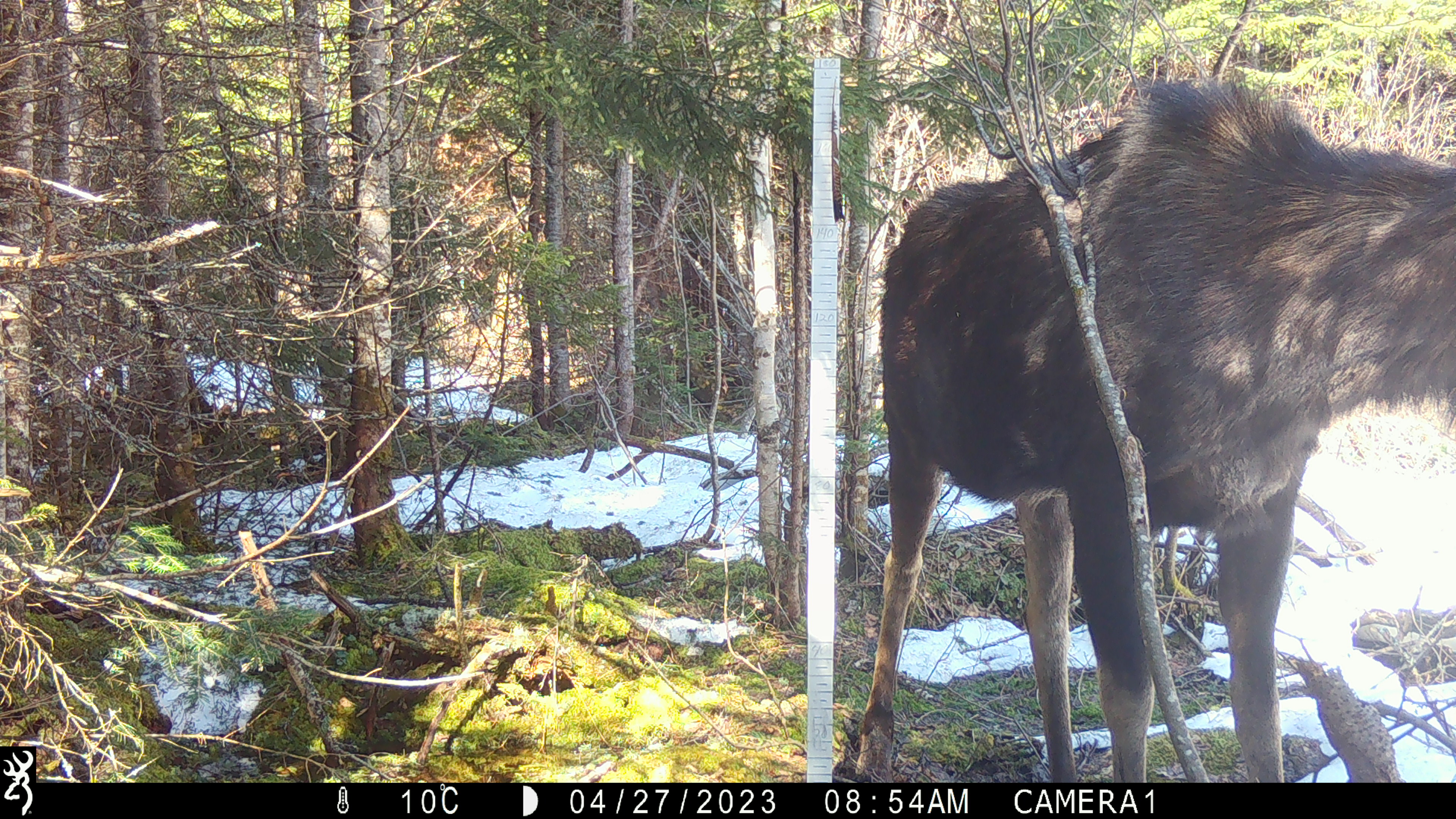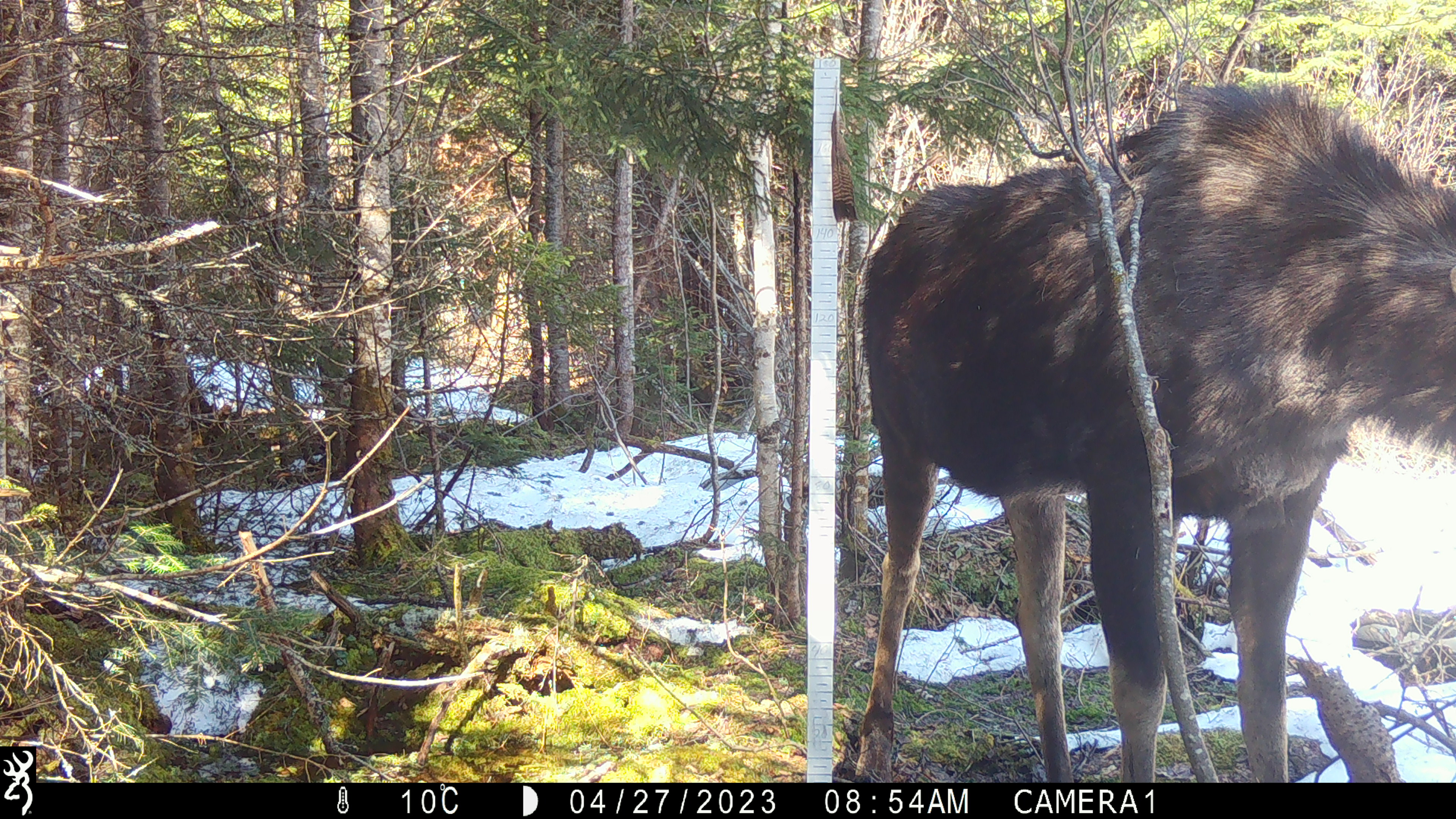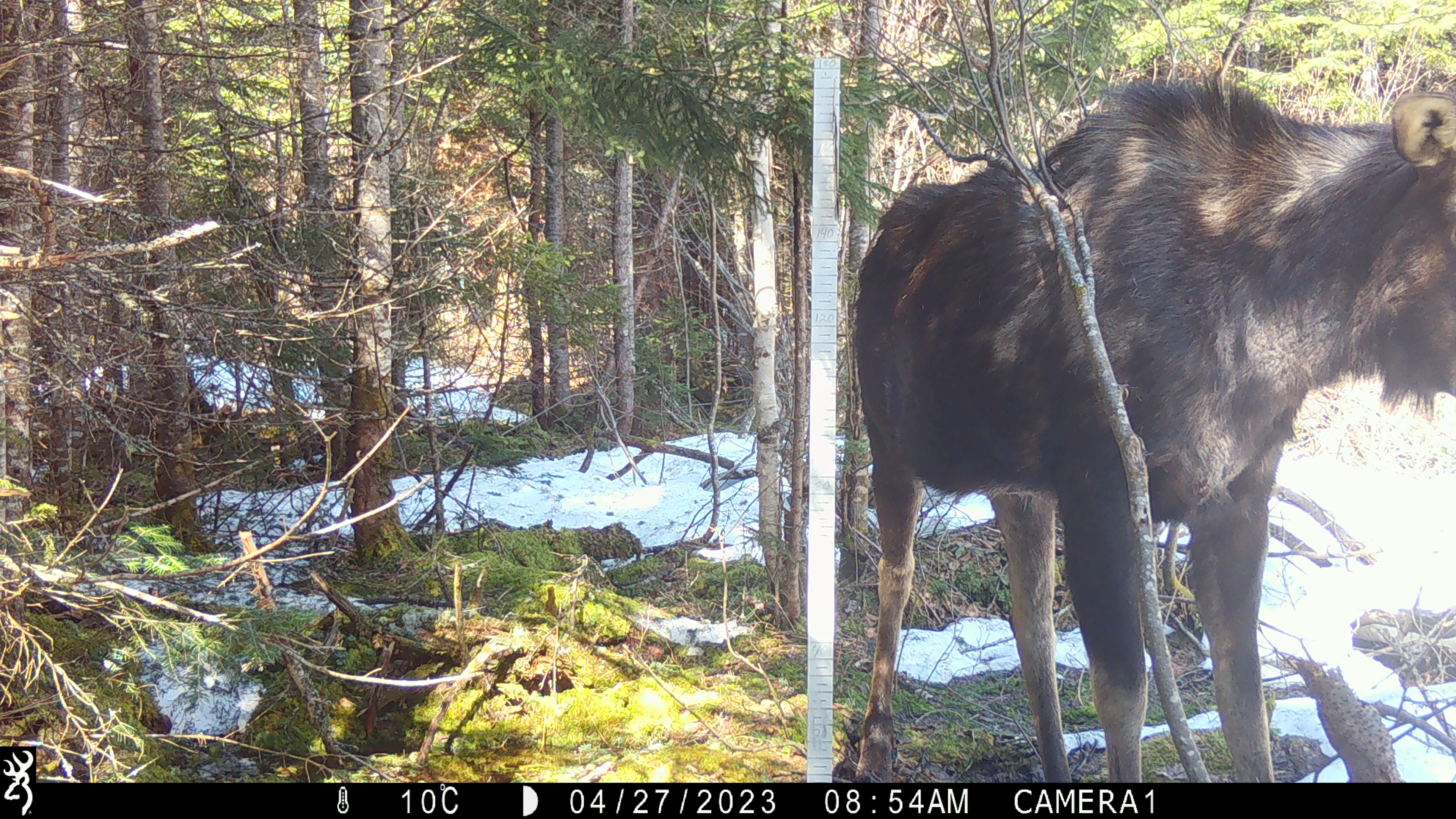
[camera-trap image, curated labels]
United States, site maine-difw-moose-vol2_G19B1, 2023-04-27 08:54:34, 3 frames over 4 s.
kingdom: Animalia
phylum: Chordata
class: Mammalia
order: Artiodactyla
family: Cervidae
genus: Alces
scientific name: Alces alces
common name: moose